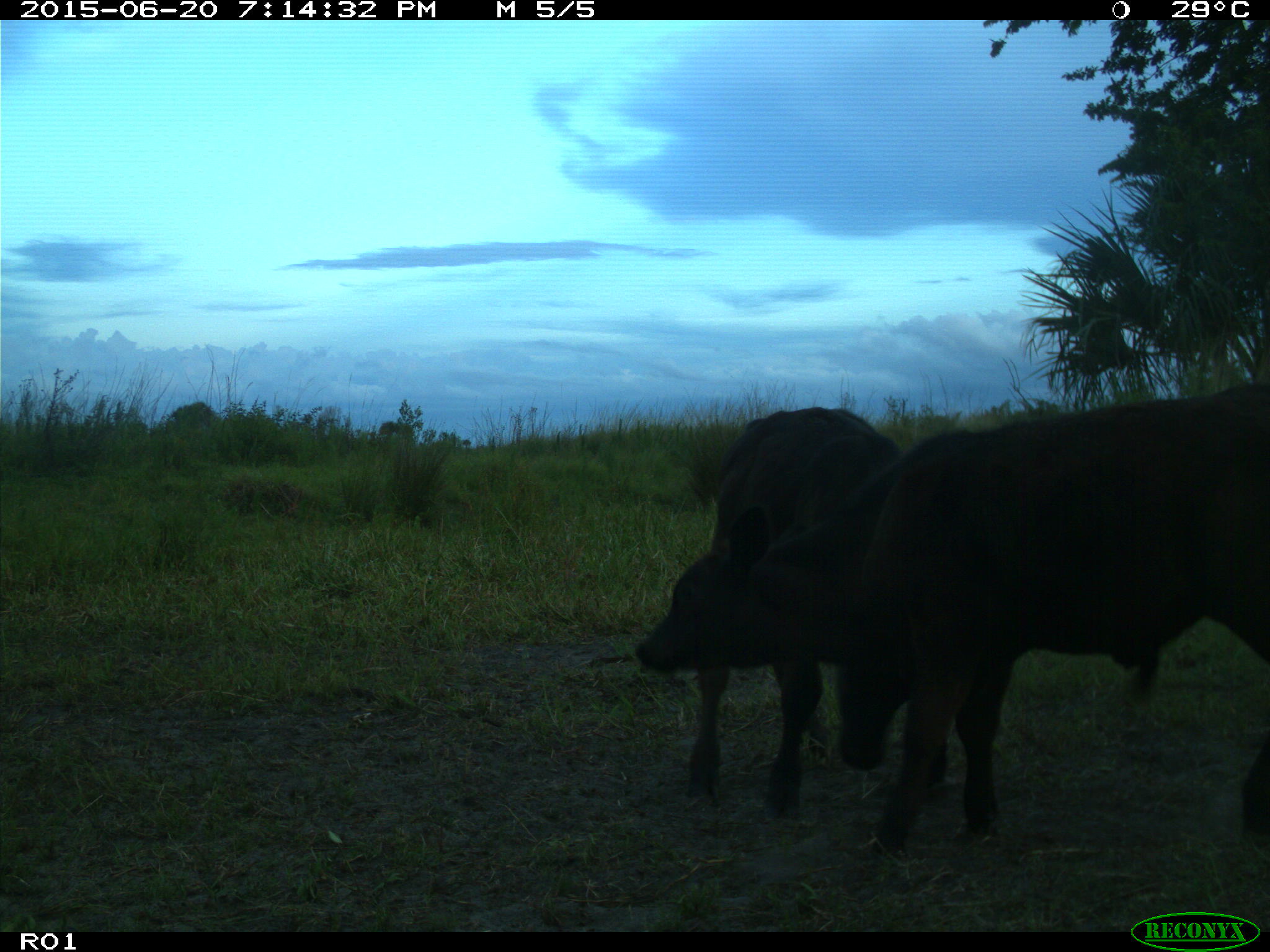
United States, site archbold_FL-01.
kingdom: Animalia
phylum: Chordata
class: Mammalia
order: Artiodactyla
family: Bovidae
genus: Bos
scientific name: Bos taurus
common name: domestic cow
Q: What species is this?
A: Bos taurus (domestic cow).